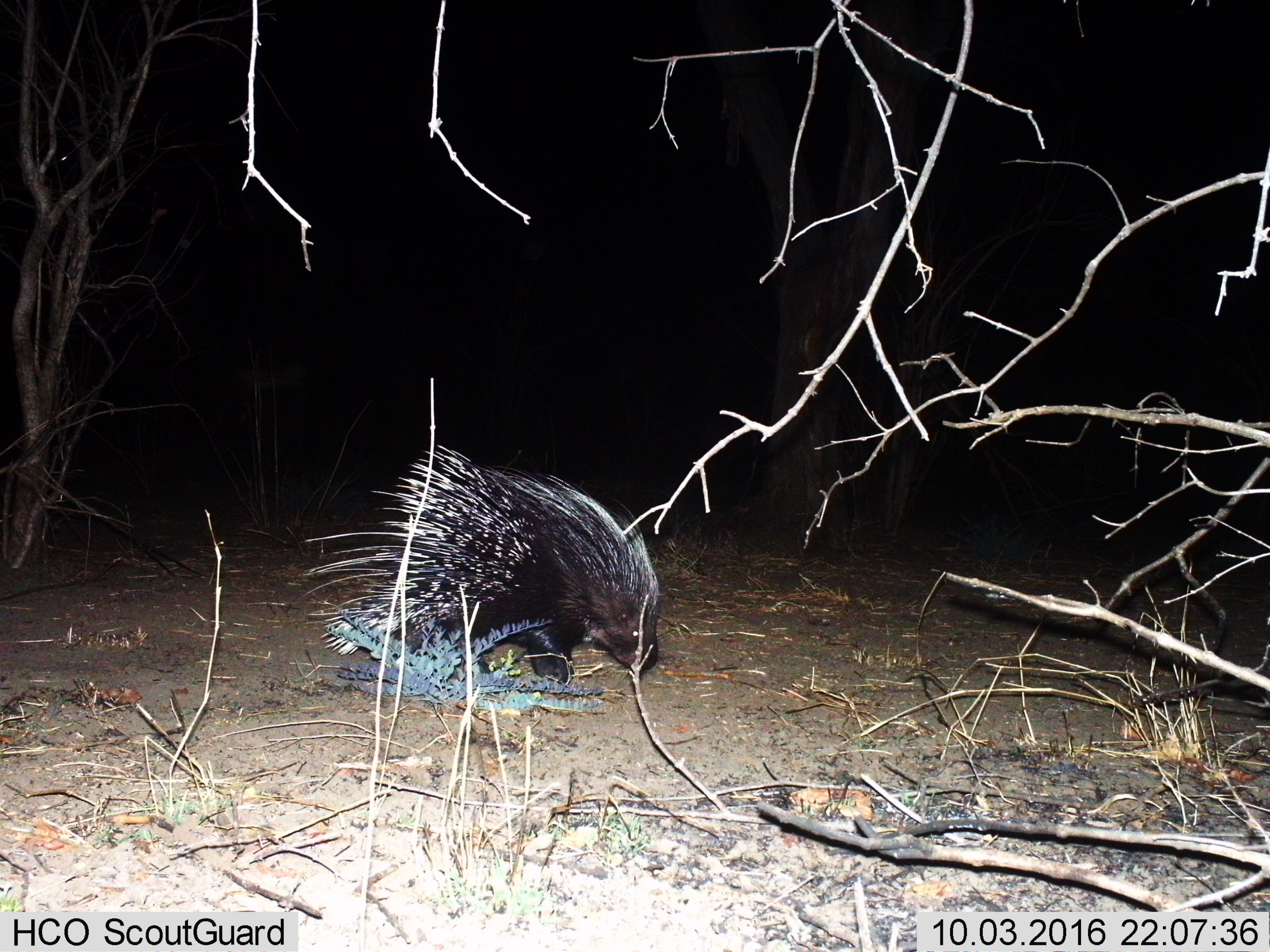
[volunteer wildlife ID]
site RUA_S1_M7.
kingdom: Animalia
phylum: Chordata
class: Mammalia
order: Rodentia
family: Hystricidae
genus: Hystrix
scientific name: Hystrix cristata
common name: crested porcupine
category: porcupine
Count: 1.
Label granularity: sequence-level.